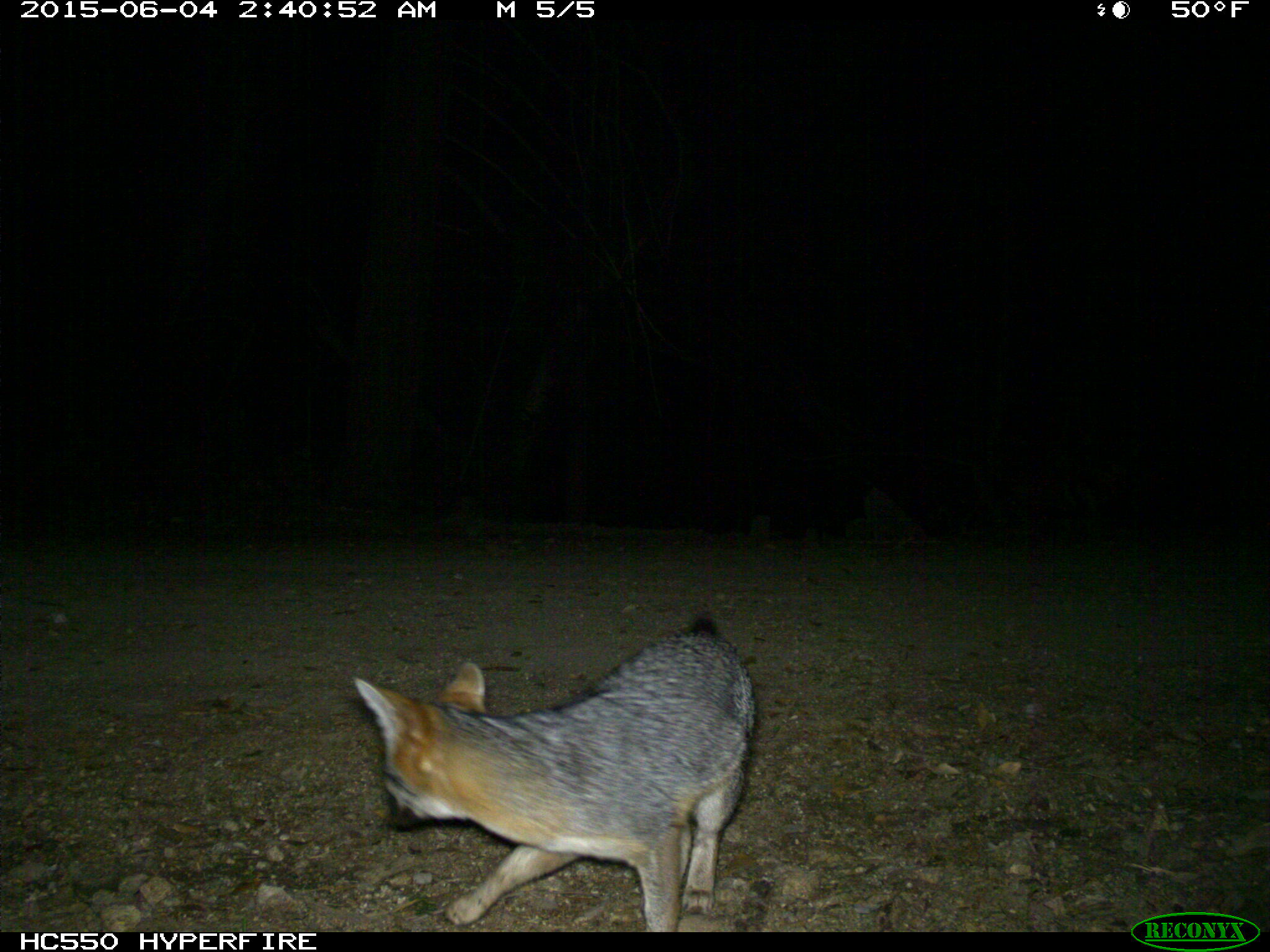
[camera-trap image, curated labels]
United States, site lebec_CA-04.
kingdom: Animalia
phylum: Chordata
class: Mammalia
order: Carnivora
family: Canidae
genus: Urocyon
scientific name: Urocyon cinereoargenteus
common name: gray fox